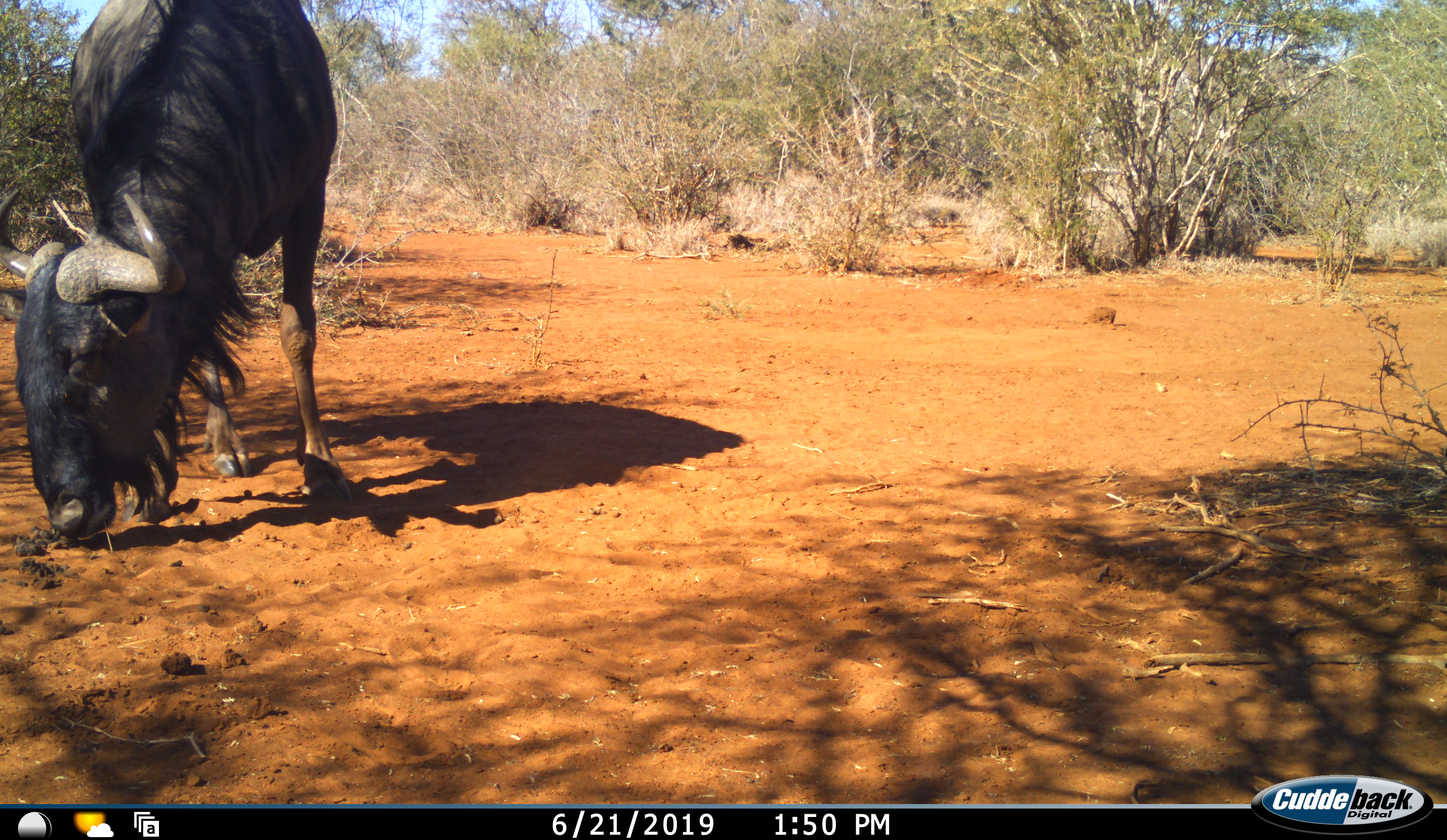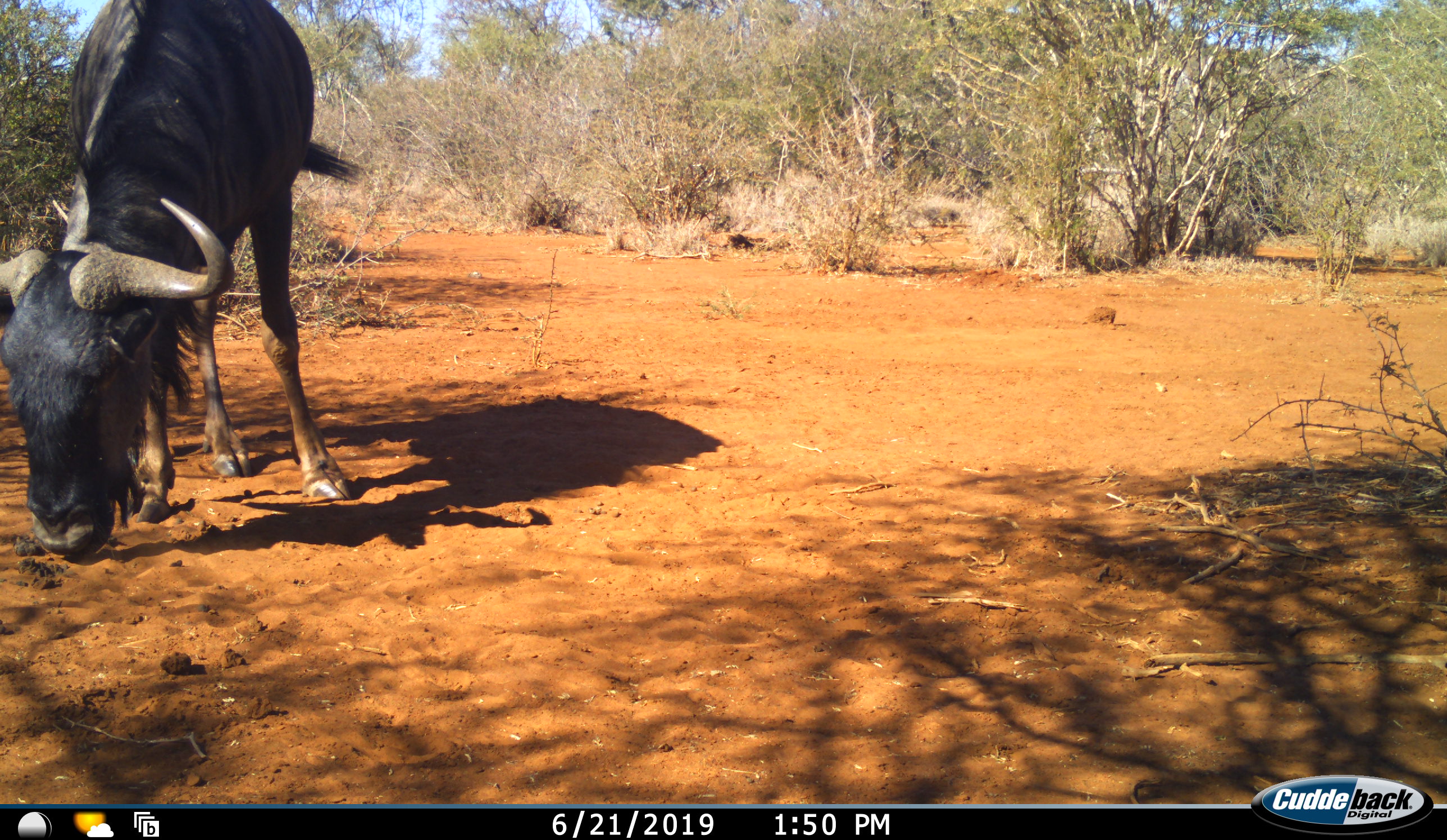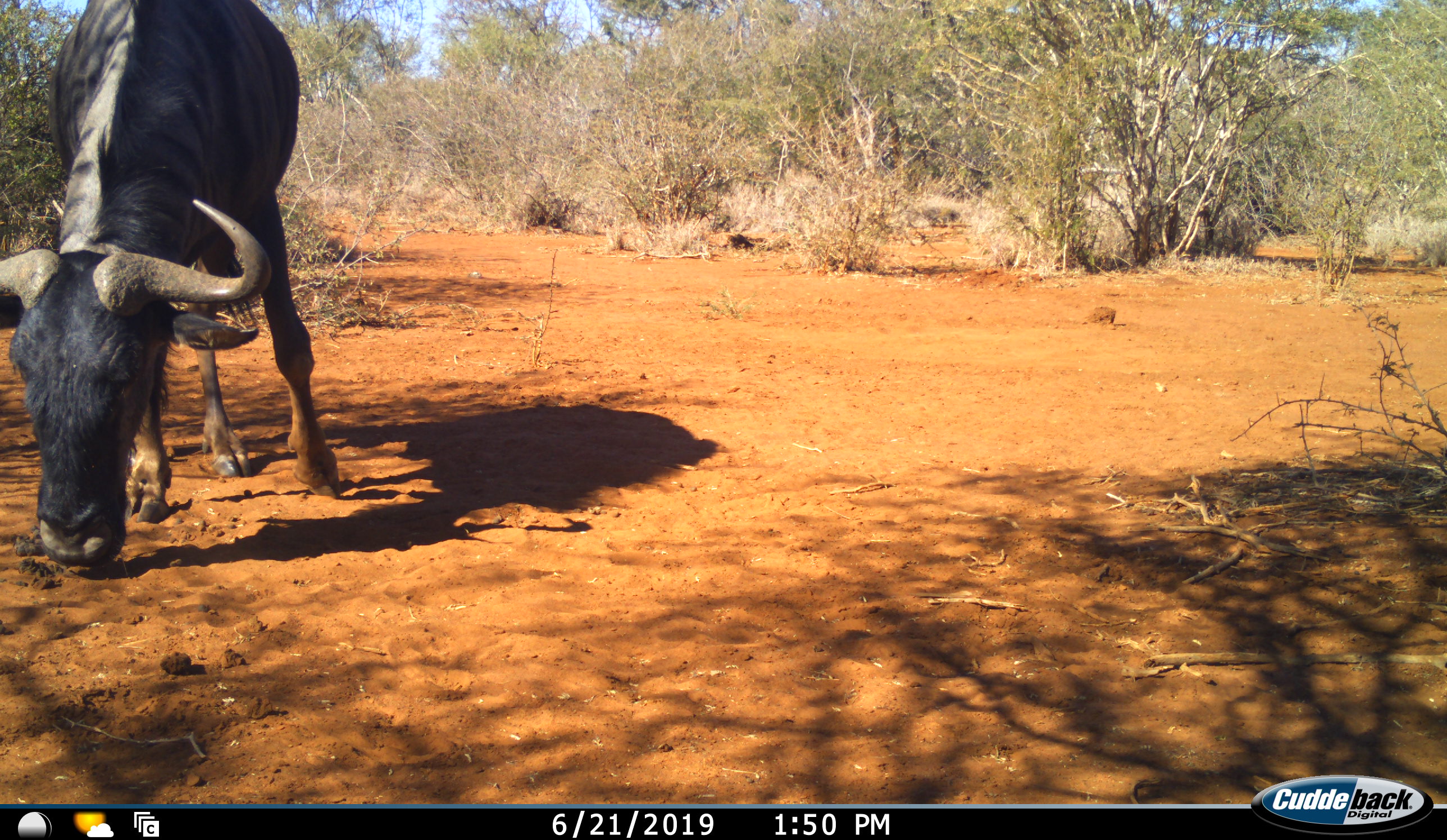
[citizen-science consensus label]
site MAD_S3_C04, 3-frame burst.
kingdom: Animalia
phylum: Chordata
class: Mammalia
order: Artiodactyla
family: Bovidae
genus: Connochaetes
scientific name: Connochaetes taurinus taurinus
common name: blue wildebeest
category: wildebeestblue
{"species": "wildebeestblue (blue wildebeest) (Connochaetes taurinus taurinus)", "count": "1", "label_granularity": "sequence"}